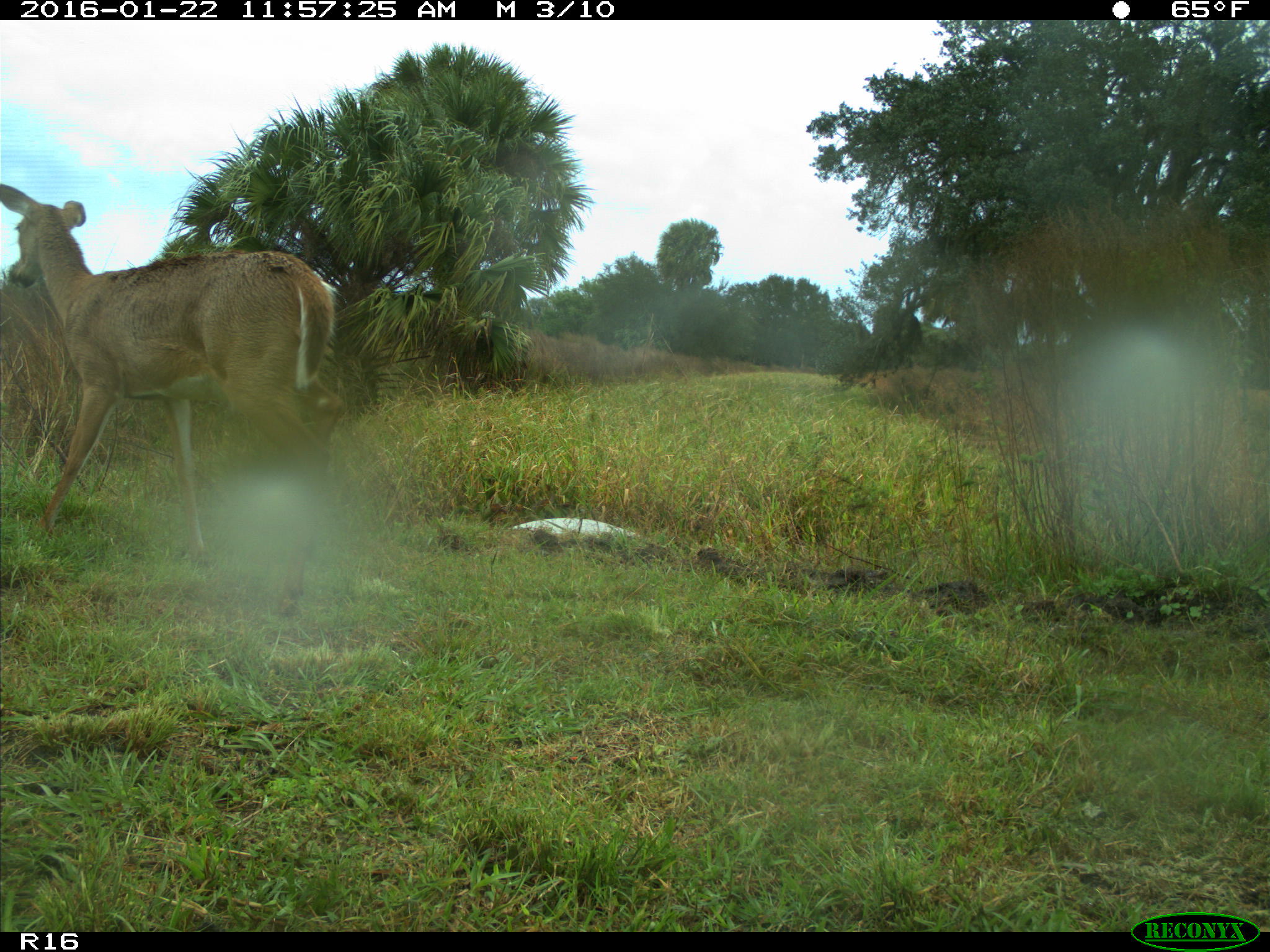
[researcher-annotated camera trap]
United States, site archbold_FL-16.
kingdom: Animalia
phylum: Chordata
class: Mammalia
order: Artiodactyla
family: Cervidae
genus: Odocoileus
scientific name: Odocoileus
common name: deer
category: unidentified deer